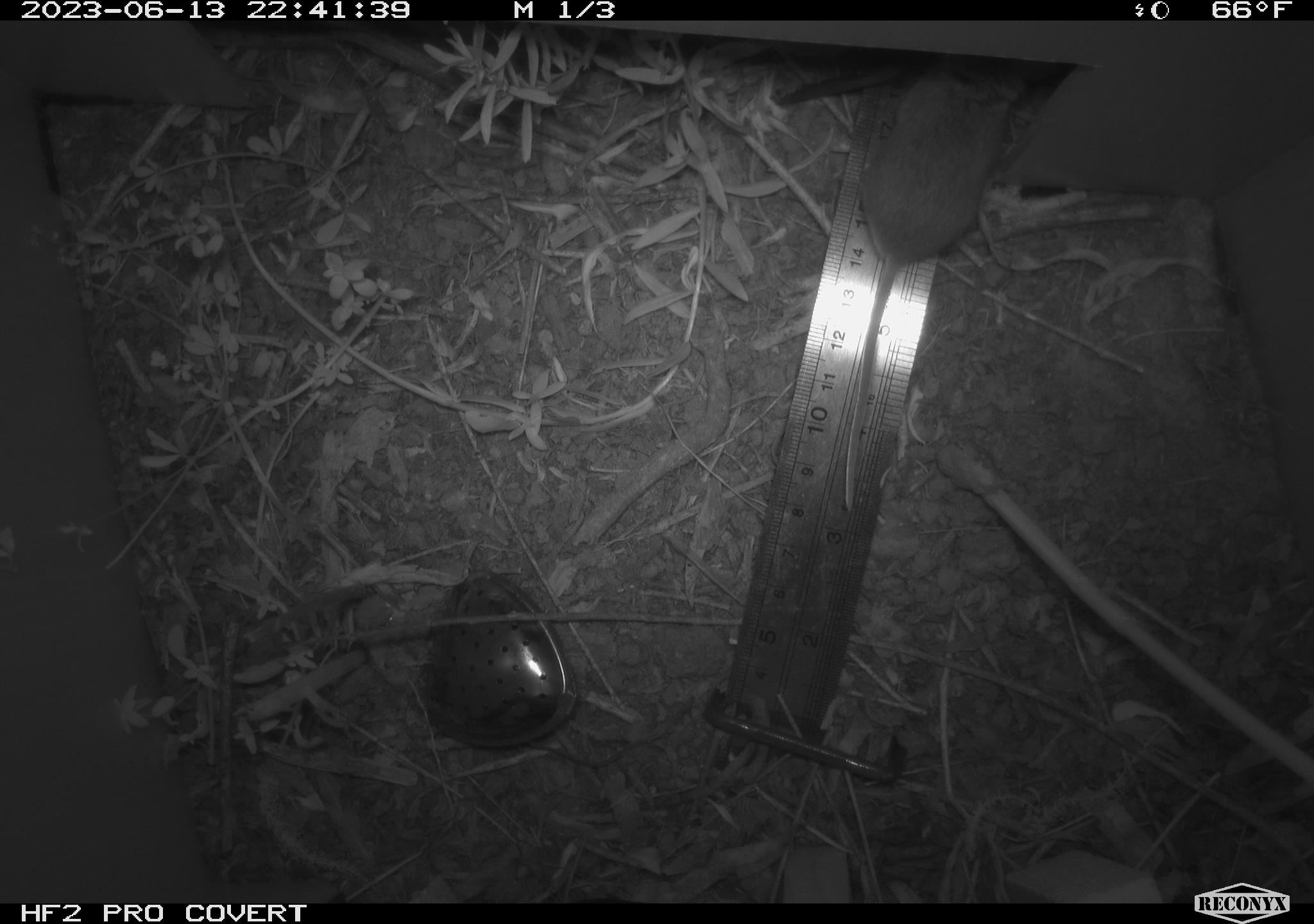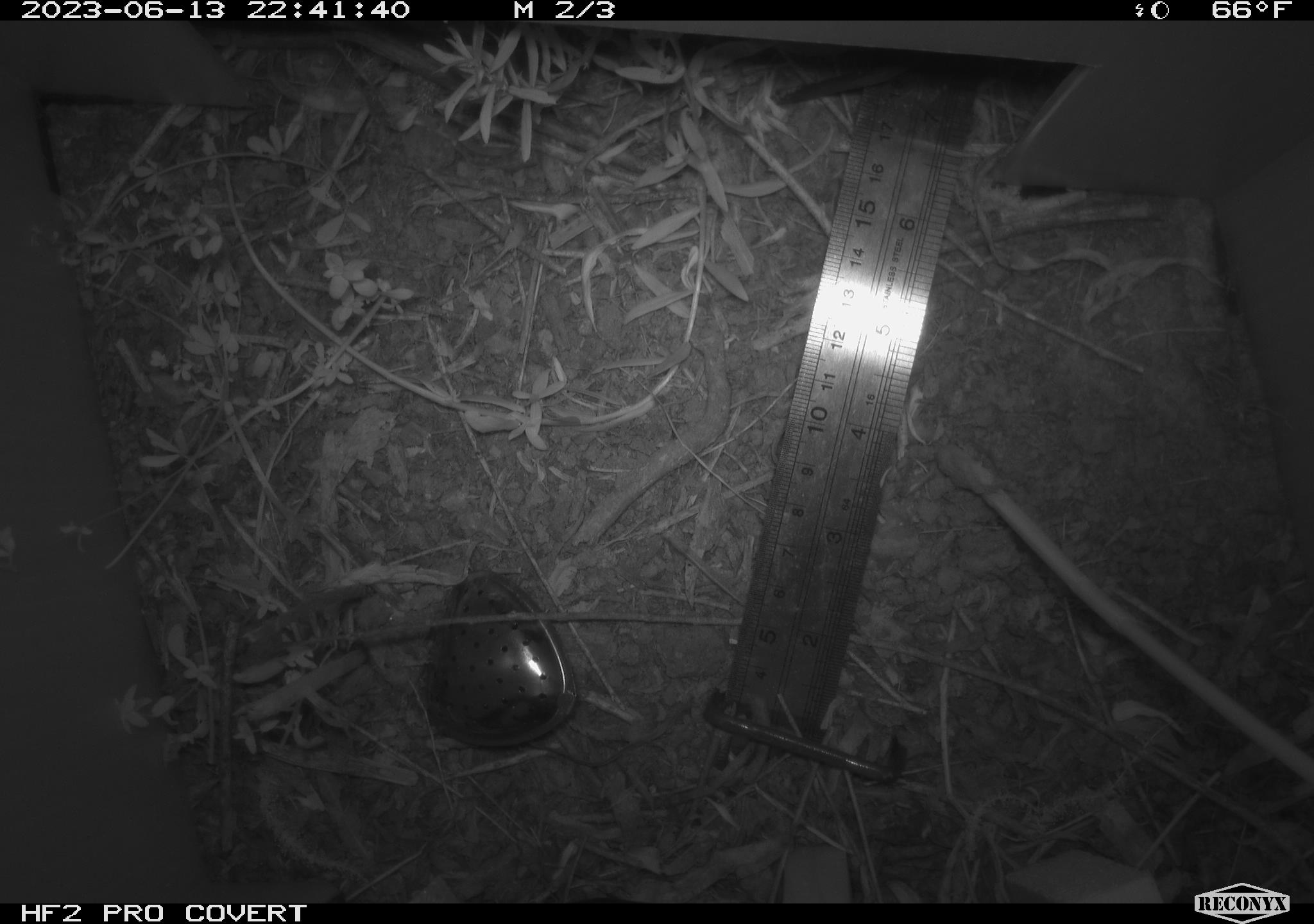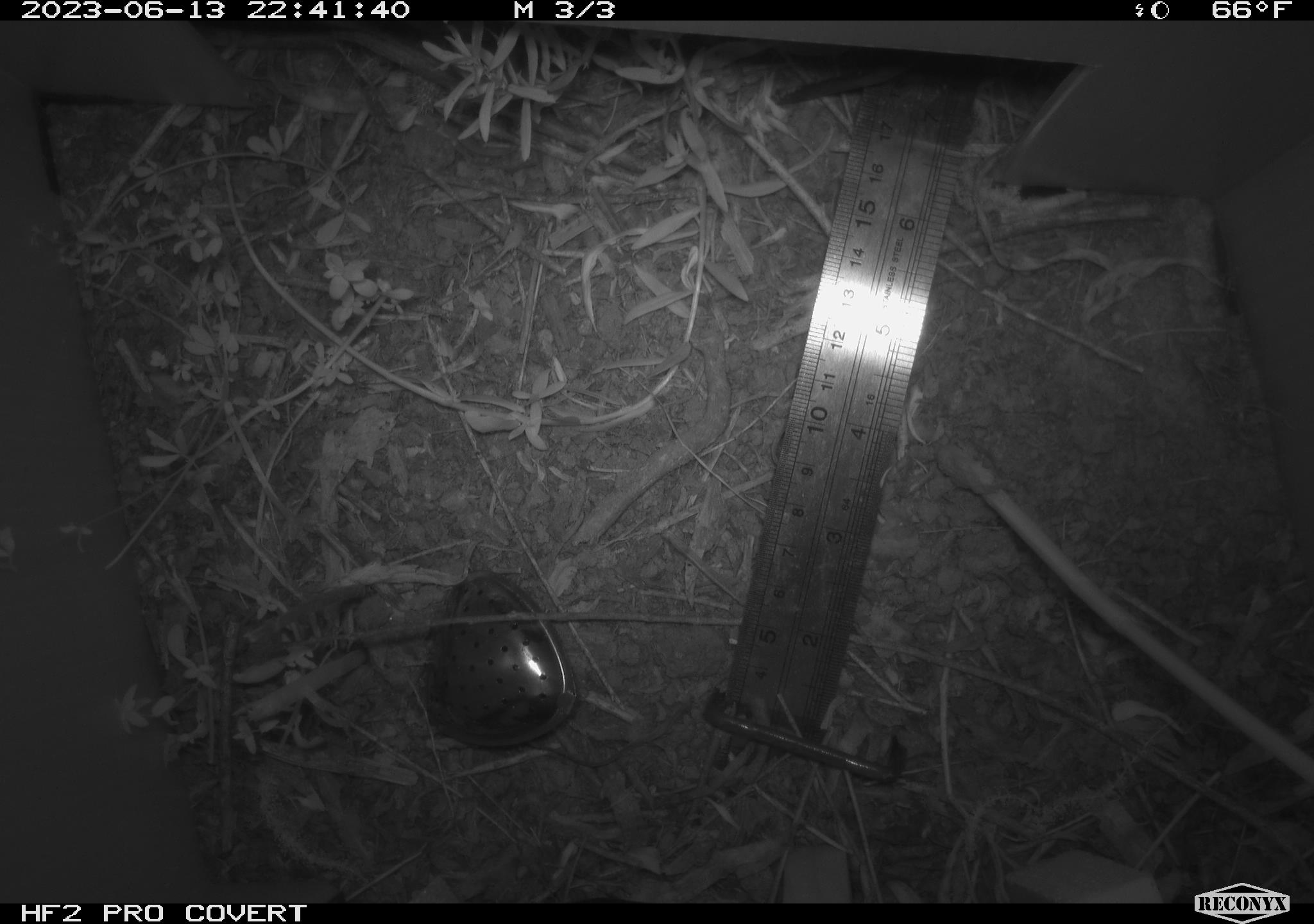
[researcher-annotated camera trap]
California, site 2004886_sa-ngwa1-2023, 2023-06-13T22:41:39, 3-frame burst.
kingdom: Animalia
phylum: Chordata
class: Mammalia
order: Rodentia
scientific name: Rodentia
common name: mouse species